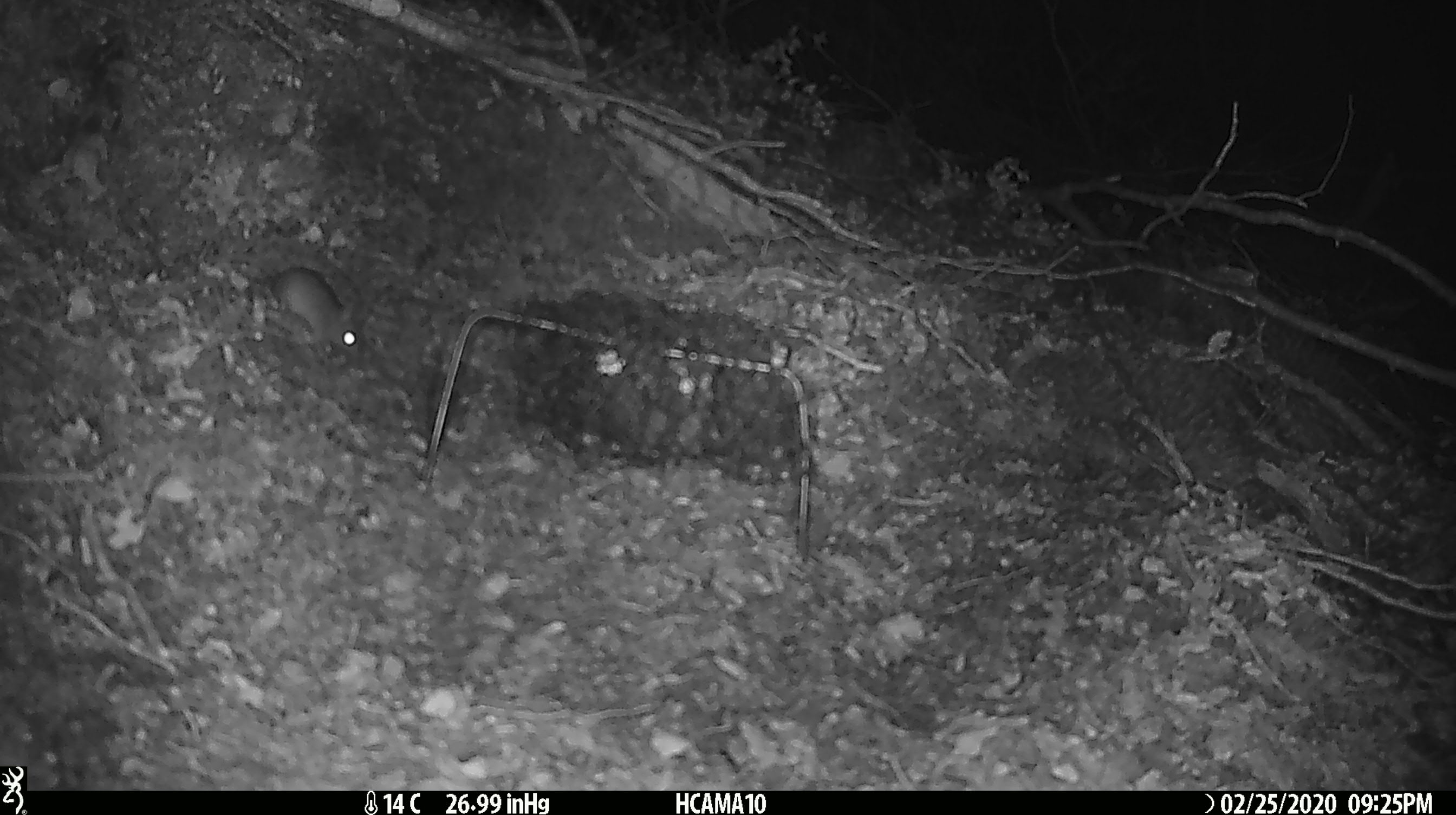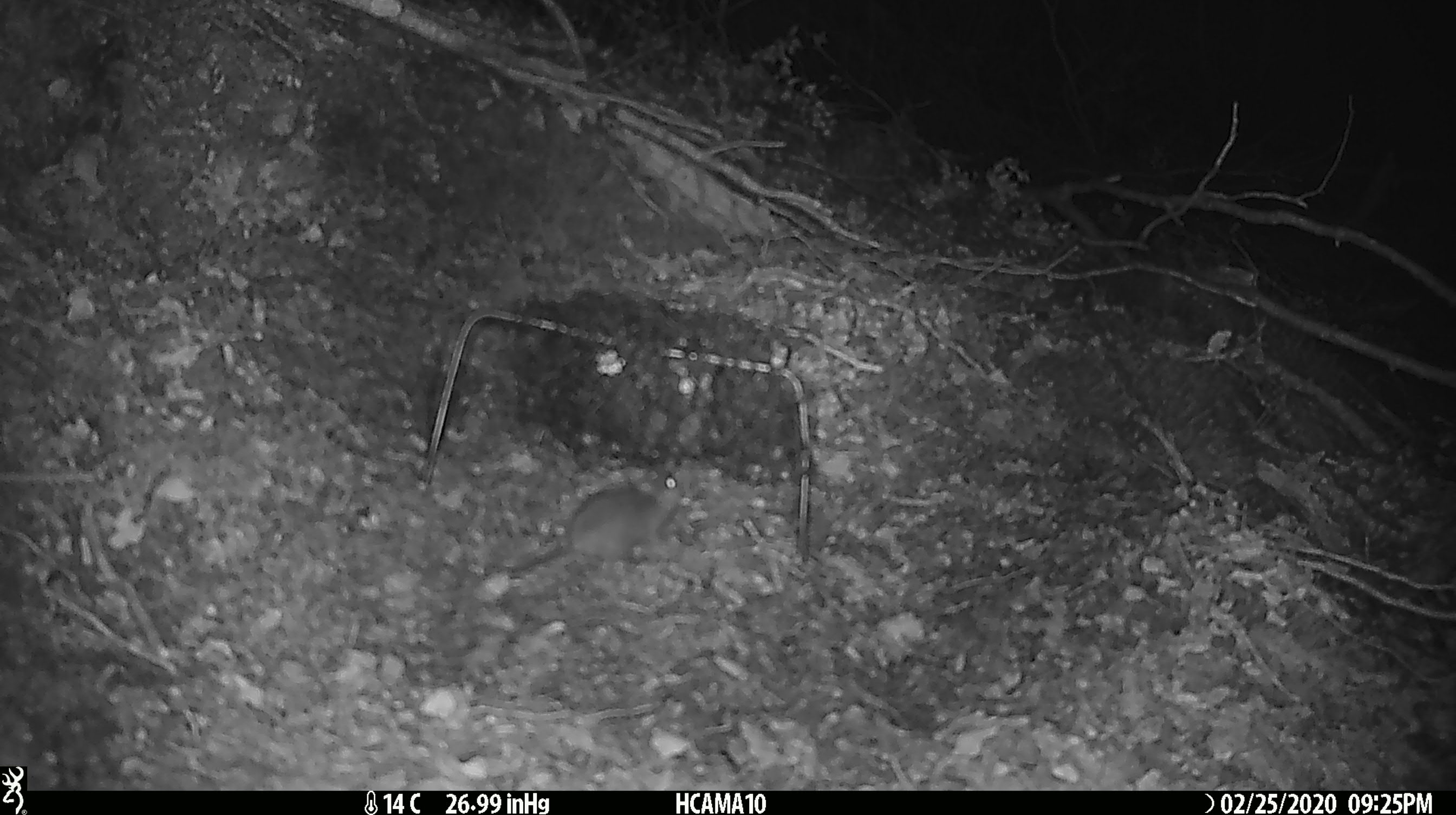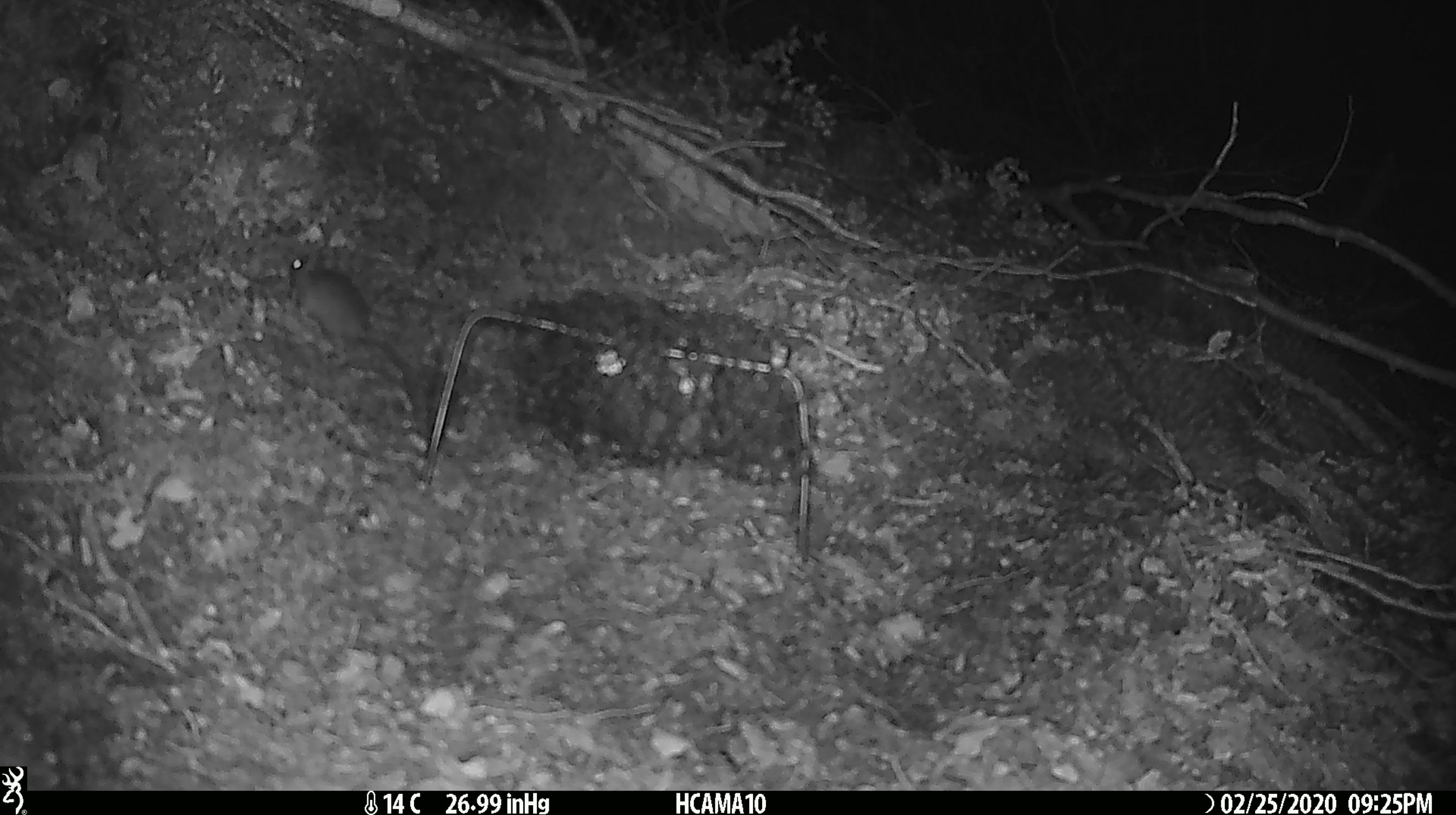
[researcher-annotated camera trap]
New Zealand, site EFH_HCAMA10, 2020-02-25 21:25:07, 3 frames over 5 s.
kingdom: Animalia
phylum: Chordata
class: Mammalia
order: Rodentia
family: Muridae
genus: Mus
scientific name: Mus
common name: mouse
Mouse (Mus).